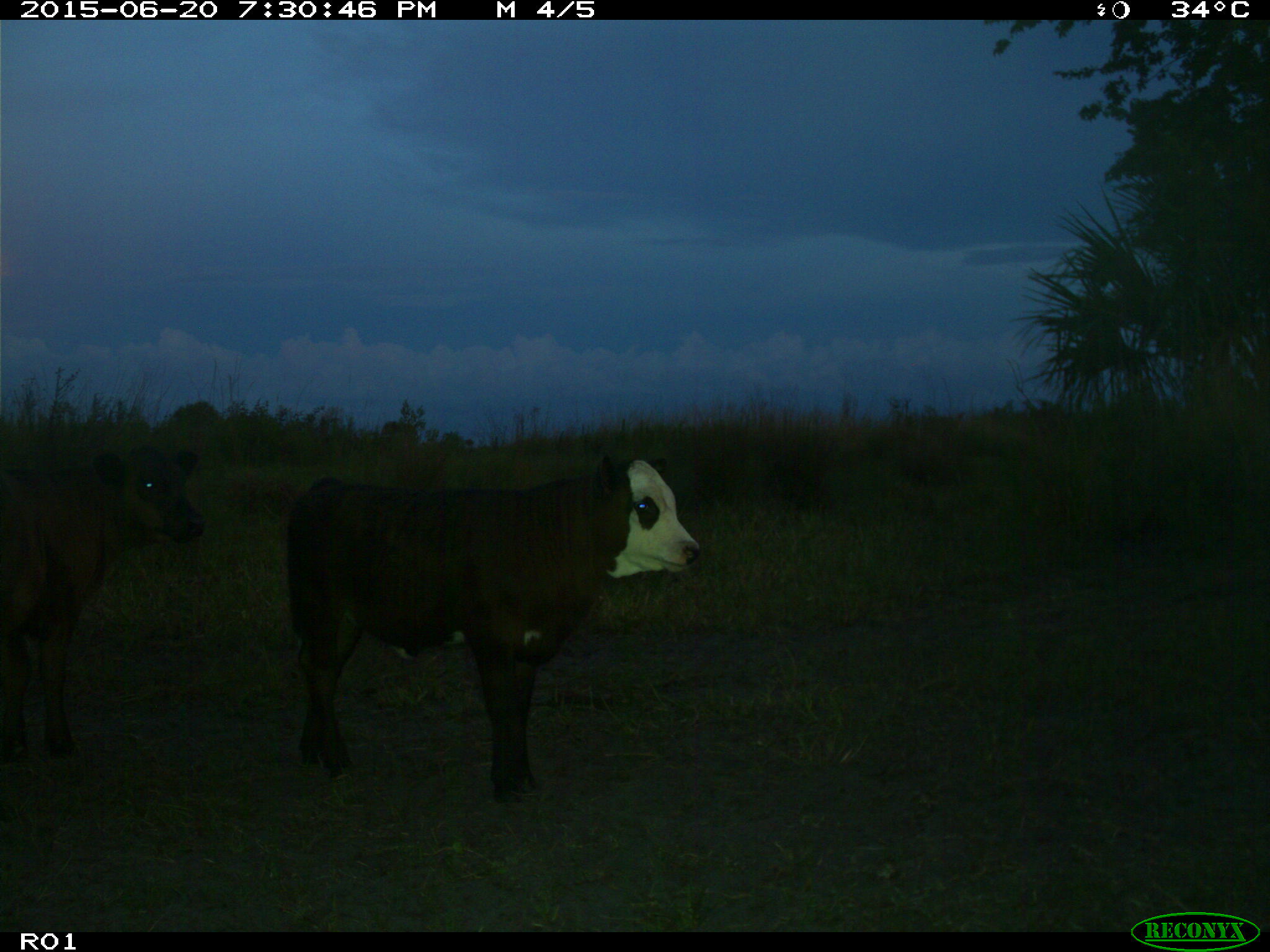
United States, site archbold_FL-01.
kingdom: Animalia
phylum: Chordata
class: Mammalia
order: Artiodactyla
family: Bovidae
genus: Bos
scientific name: Bos taurus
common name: domestic cow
Bos taurus (domestic cow).